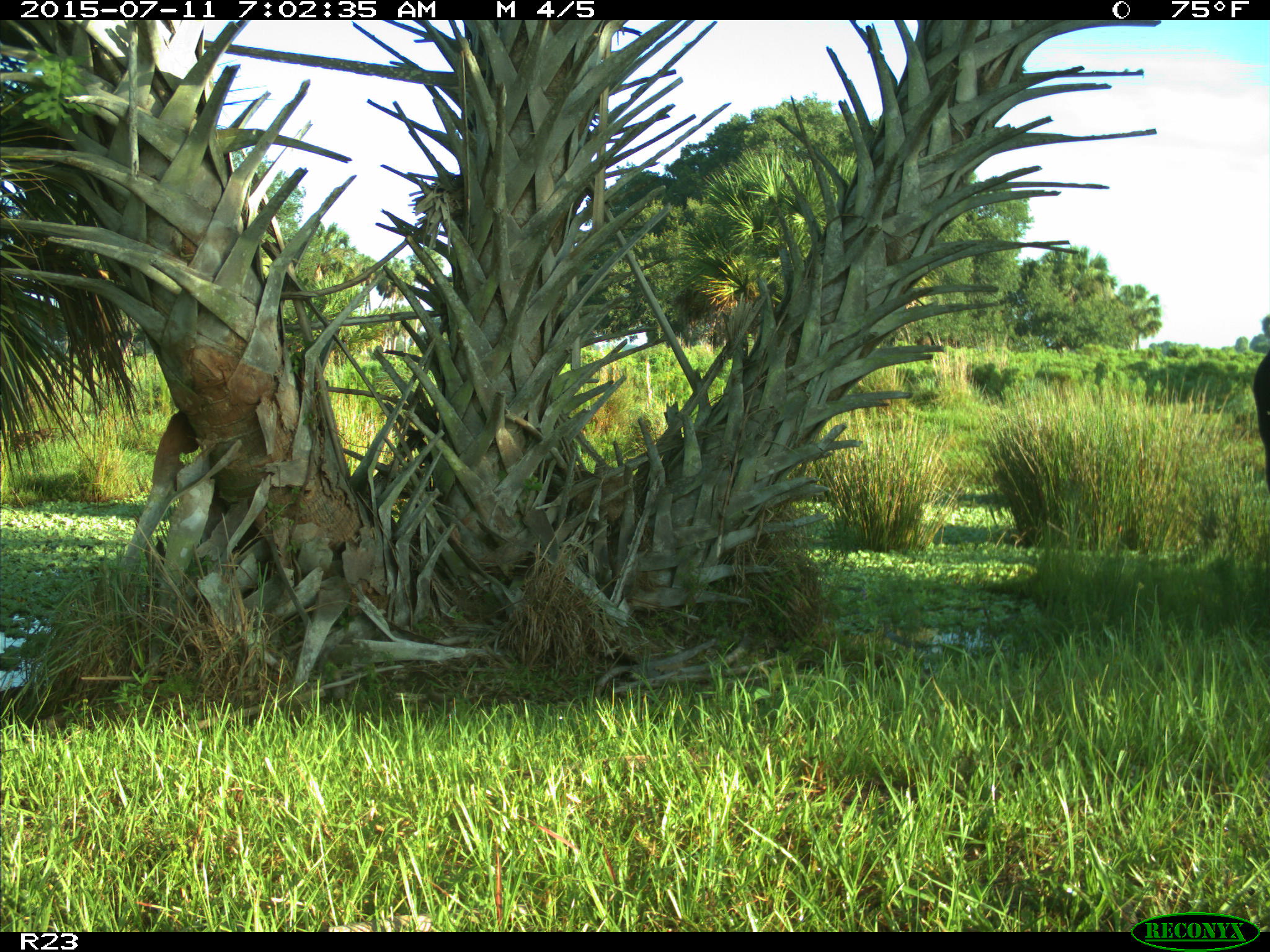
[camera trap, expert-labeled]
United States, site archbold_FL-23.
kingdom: Animalia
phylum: Chordata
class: Mammalia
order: Artiodactyla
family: Bovidae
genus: Bos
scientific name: Bos taurus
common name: domestic cow